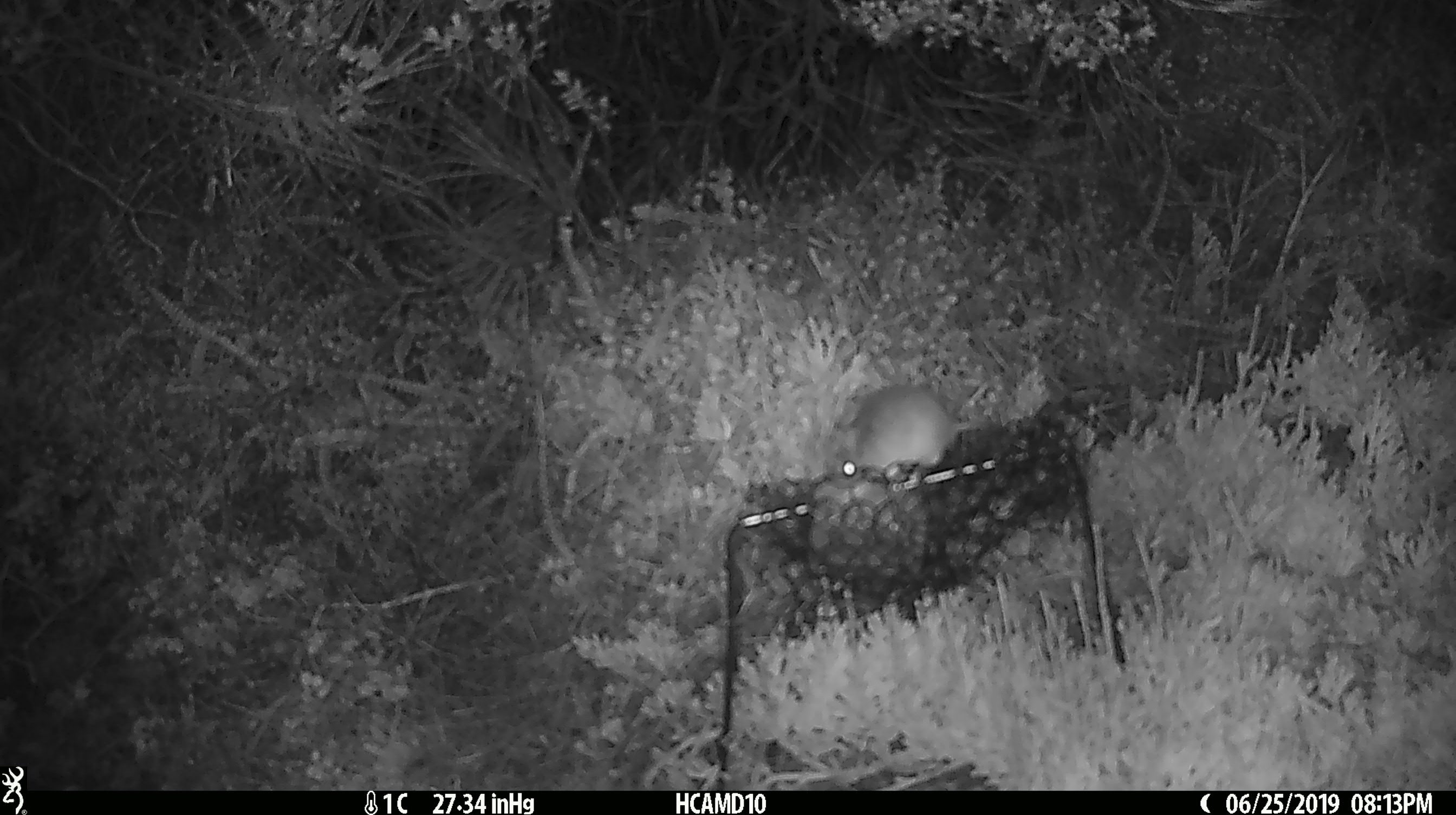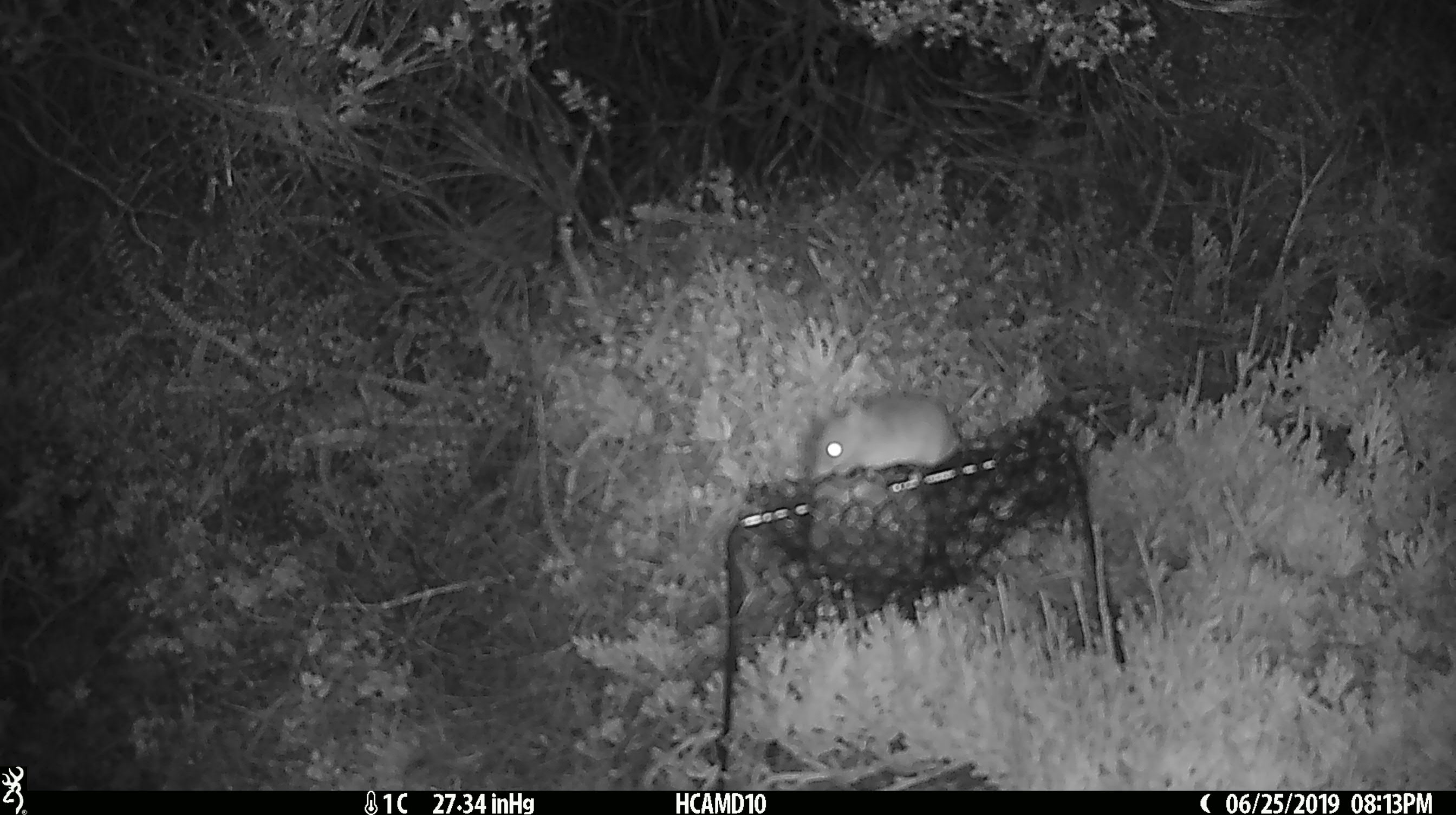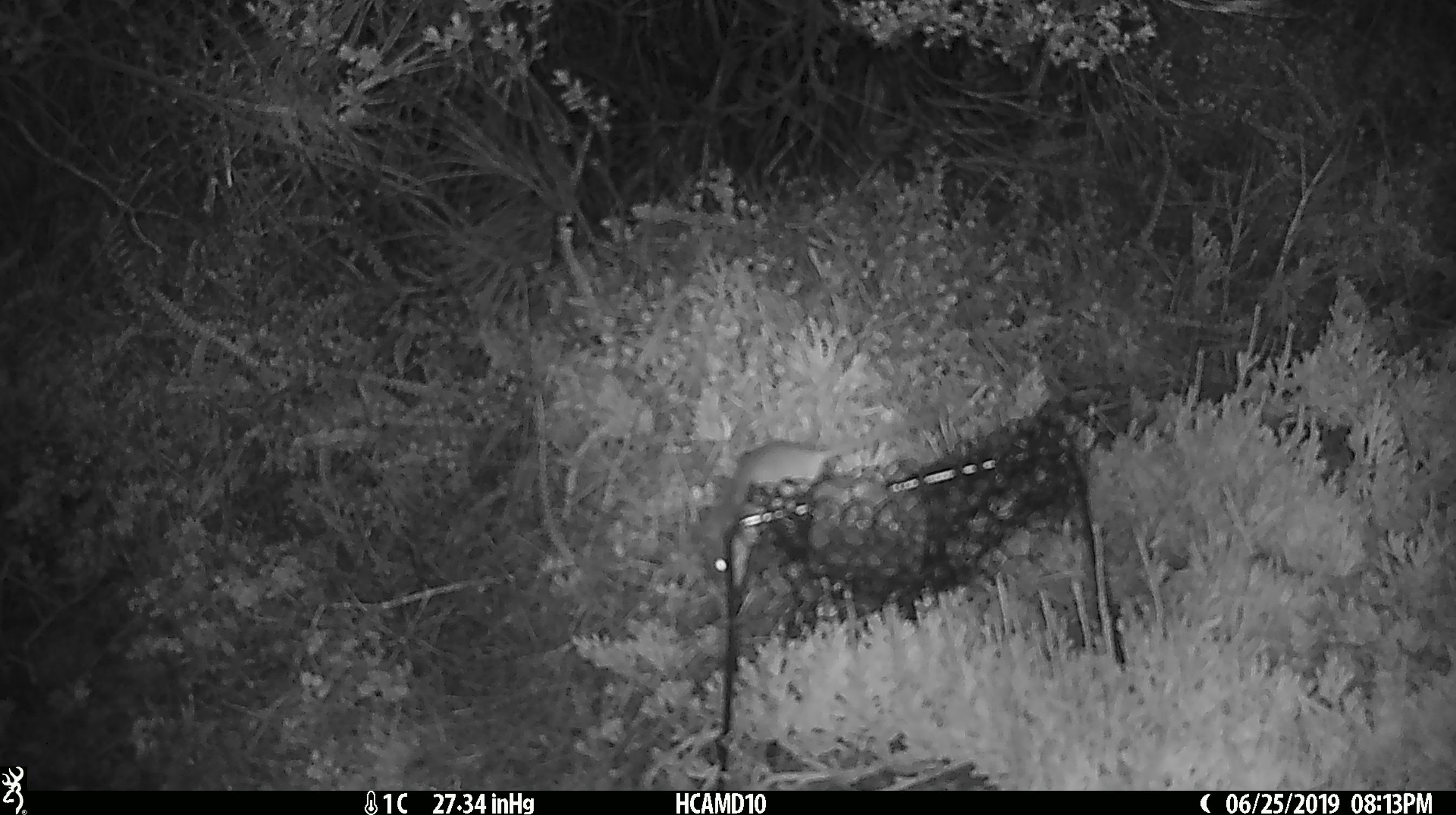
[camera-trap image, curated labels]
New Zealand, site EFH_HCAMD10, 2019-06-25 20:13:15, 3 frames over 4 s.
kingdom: Animalia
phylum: Chordata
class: Mammalia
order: Rodentia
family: Muridae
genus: Mus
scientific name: Mus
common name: mouse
Mouse (Mus).